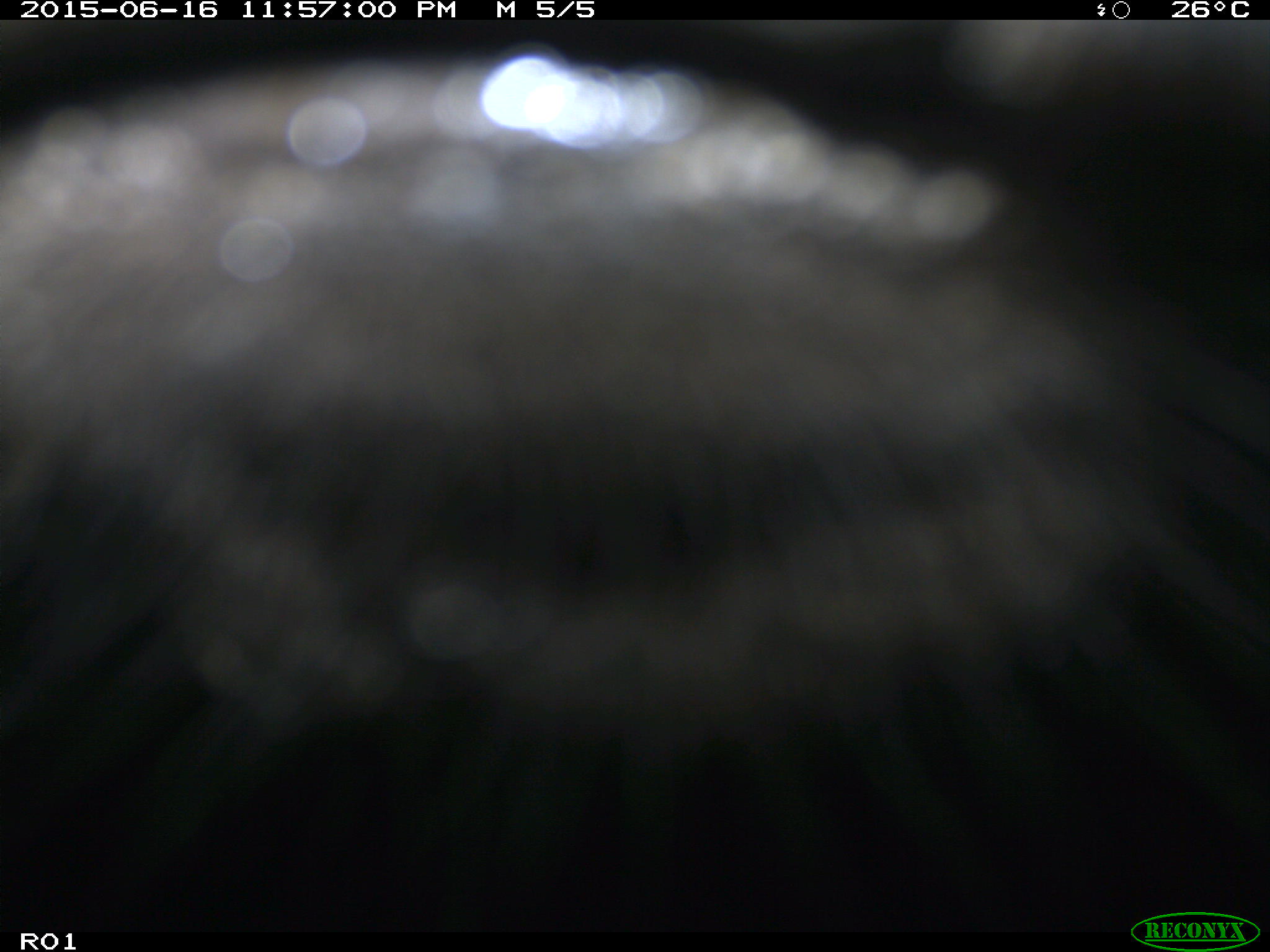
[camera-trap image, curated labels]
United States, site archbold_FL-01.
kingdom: Animalia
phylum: Chordata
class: Mammalia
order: Artiodactyla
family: Bovidae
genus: Bos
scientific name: Bos taurus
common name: domestic cow